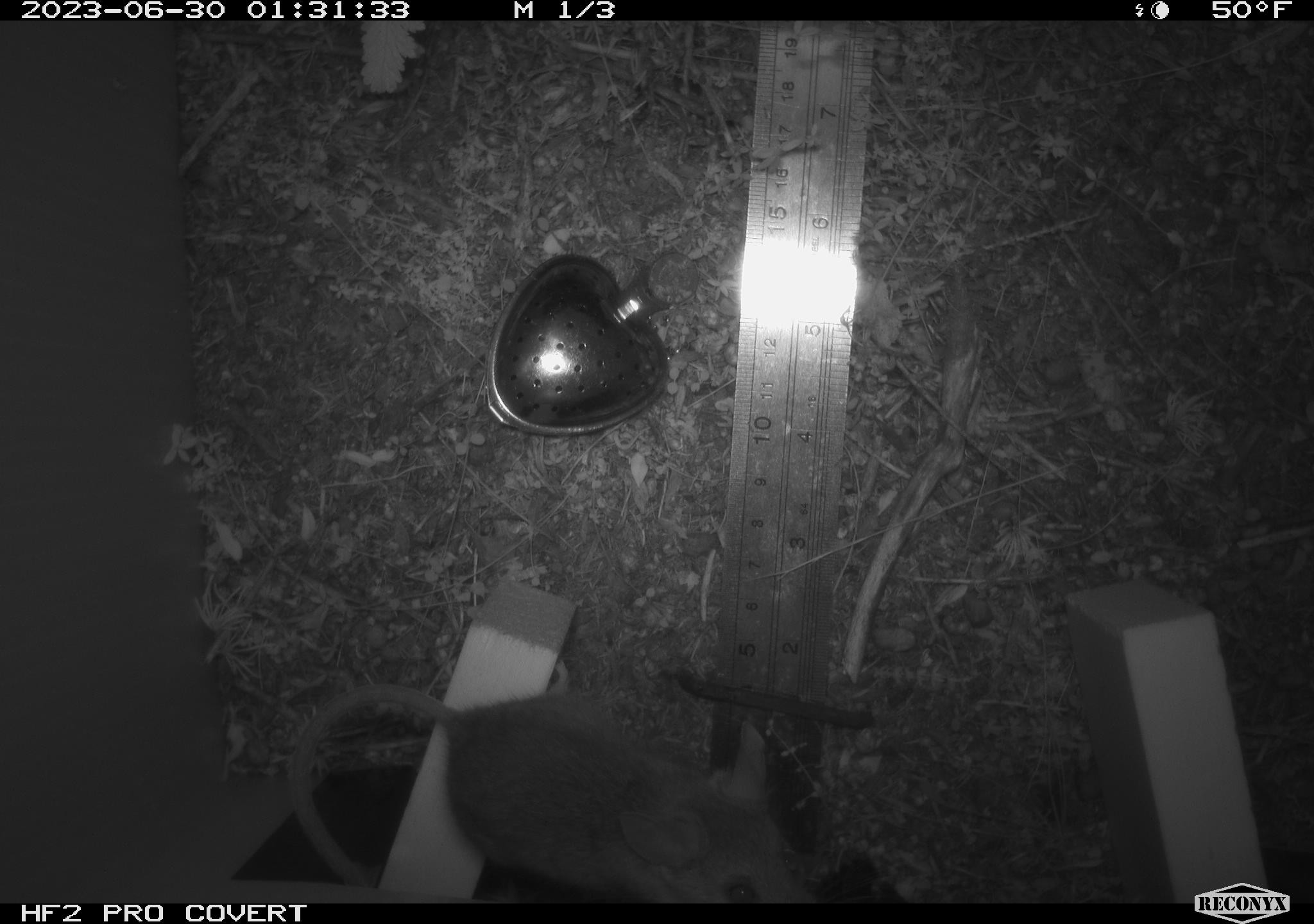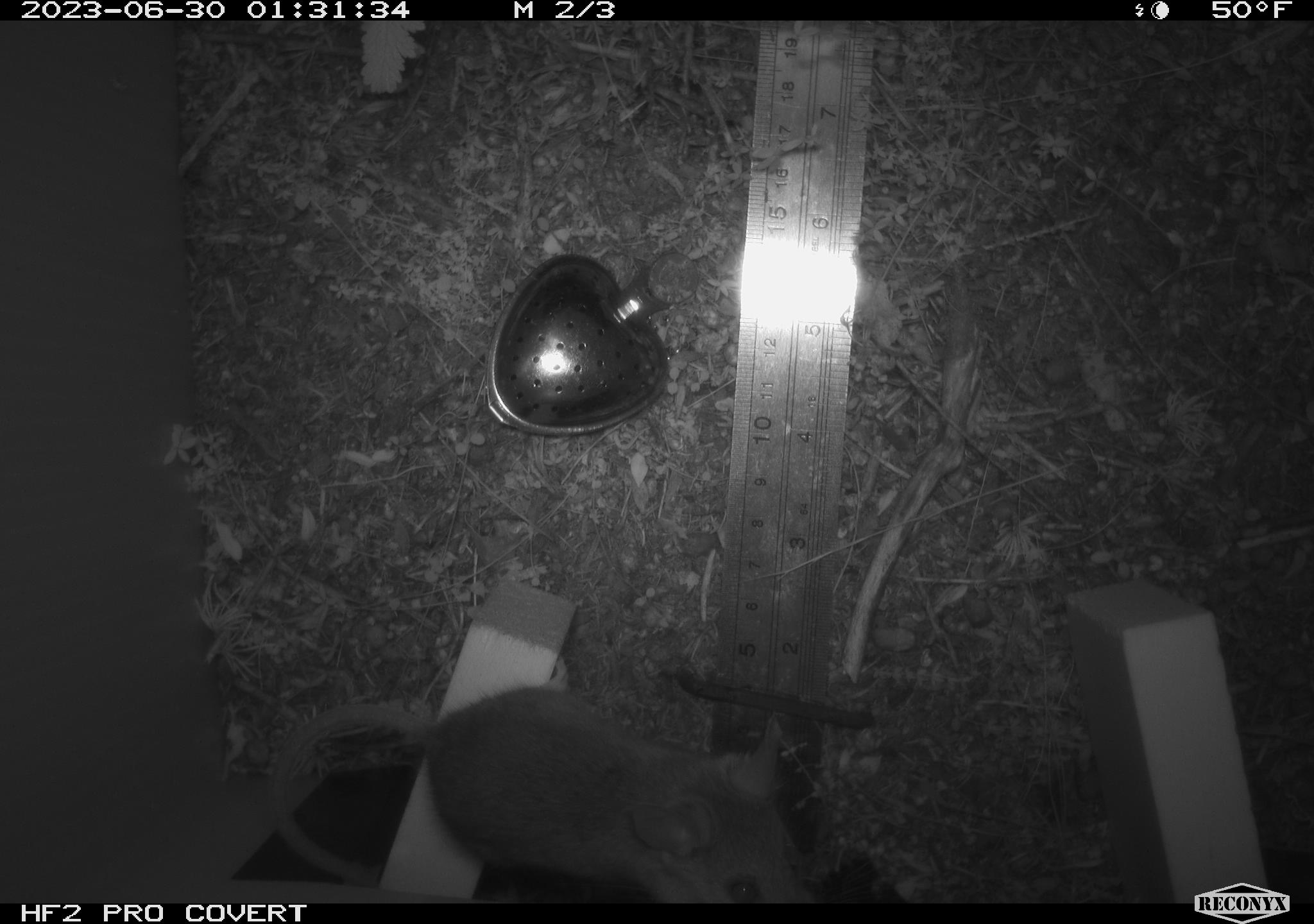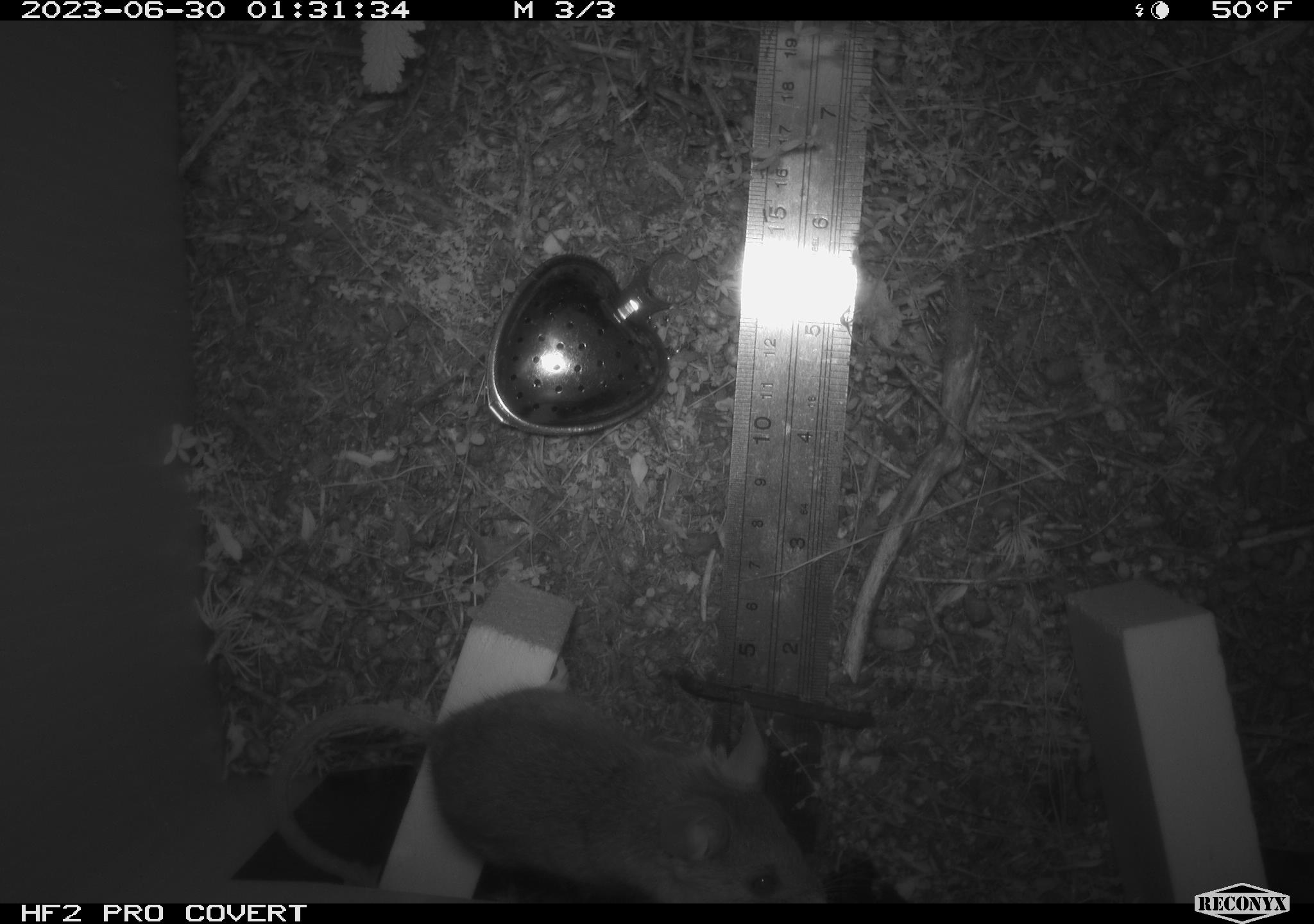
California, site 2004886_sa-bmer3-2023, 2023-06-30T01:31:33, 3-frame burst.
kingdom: Animalia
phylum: Chordata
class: Mammalia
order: Rodentia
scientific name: Rodentia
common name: mouse species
Mouse species (Rodentia).